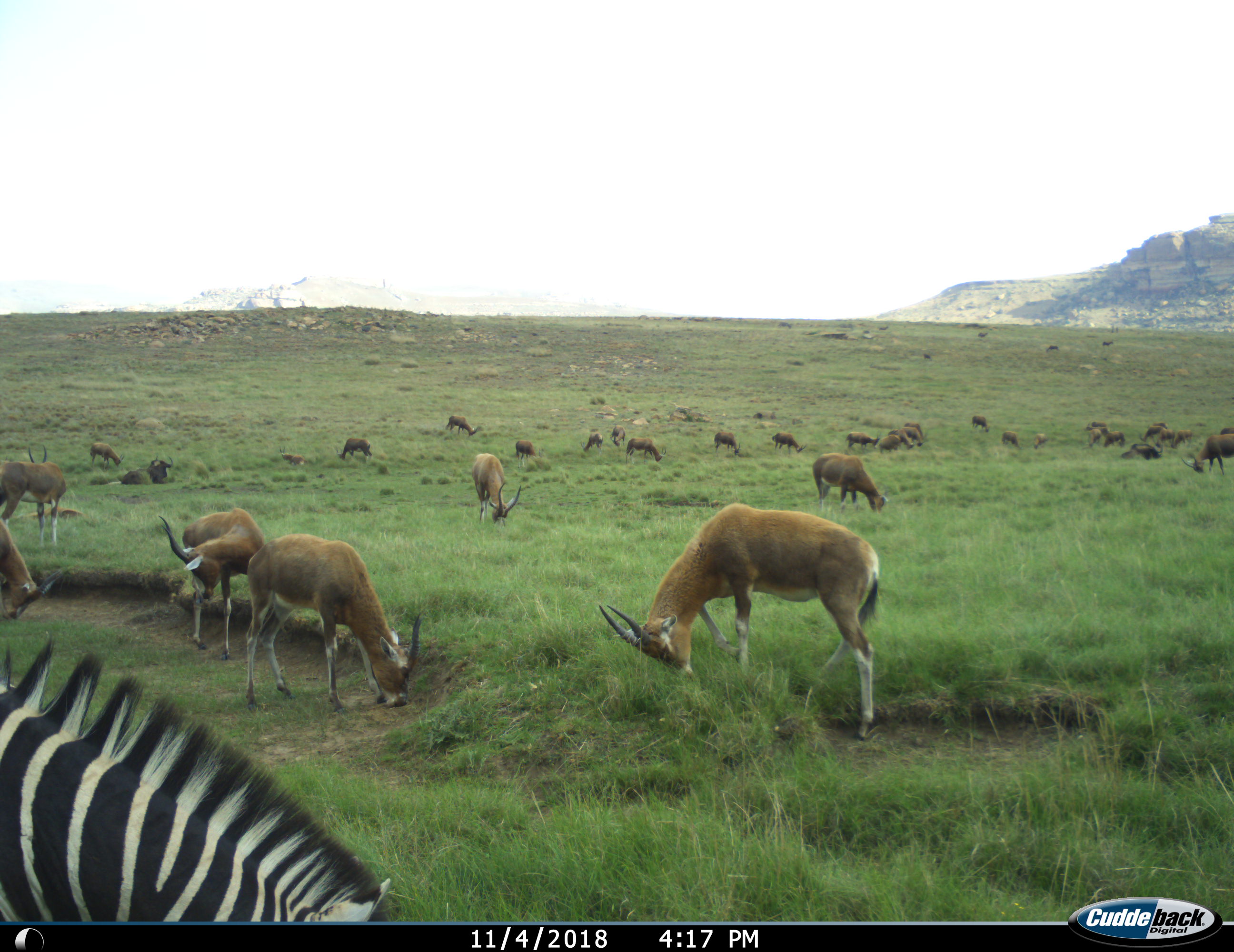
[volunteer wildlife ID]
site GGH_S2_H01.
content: unidentified animal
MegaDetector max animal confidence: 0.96